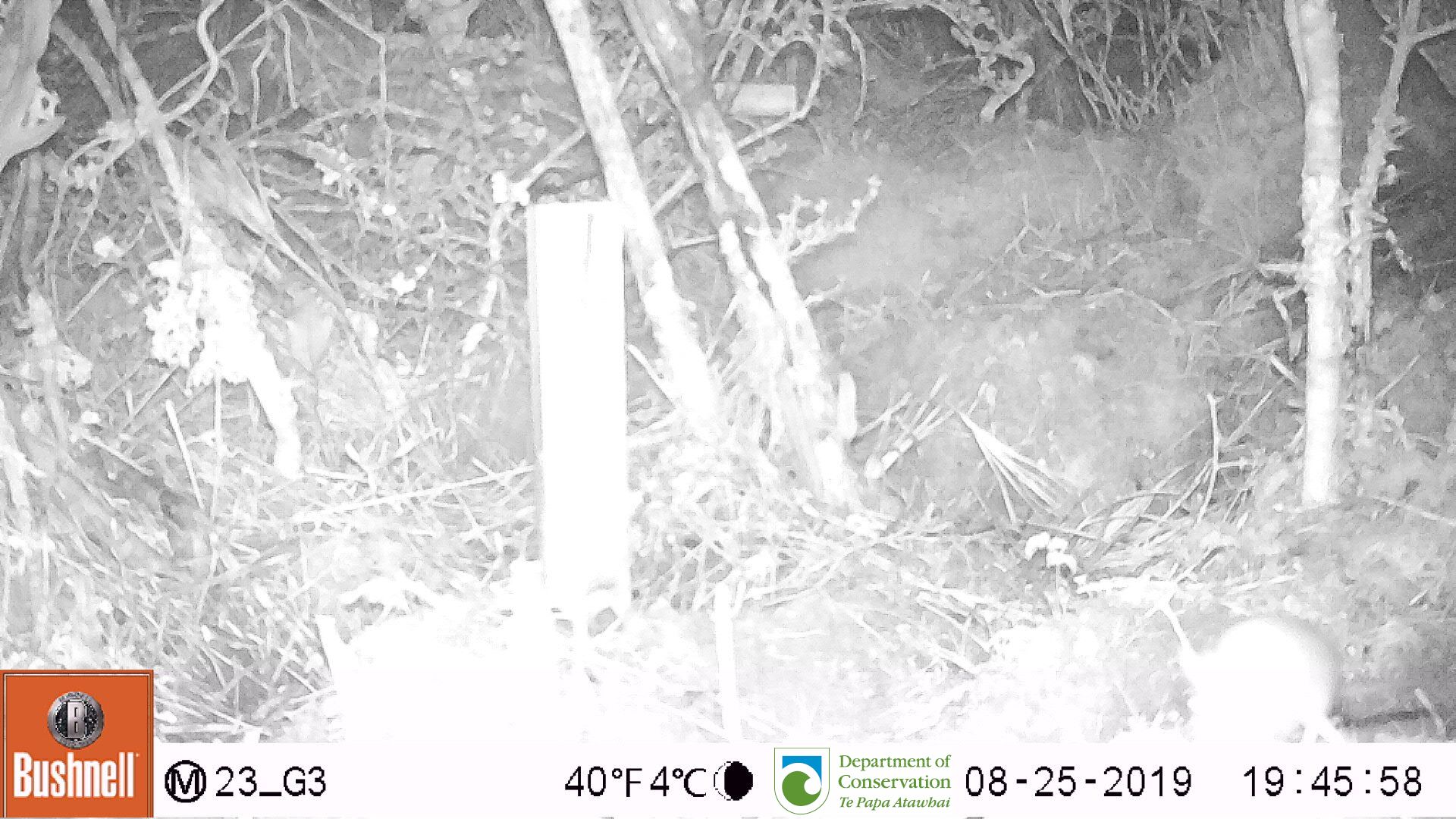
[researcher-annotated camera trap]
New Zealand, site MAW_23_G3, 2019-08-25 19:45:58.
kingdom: Animalia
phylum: Chordata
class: Mammalia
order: Rodentia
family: Muridae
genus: Mus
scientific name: Mus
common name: mouse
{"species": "mouse (Mus)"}